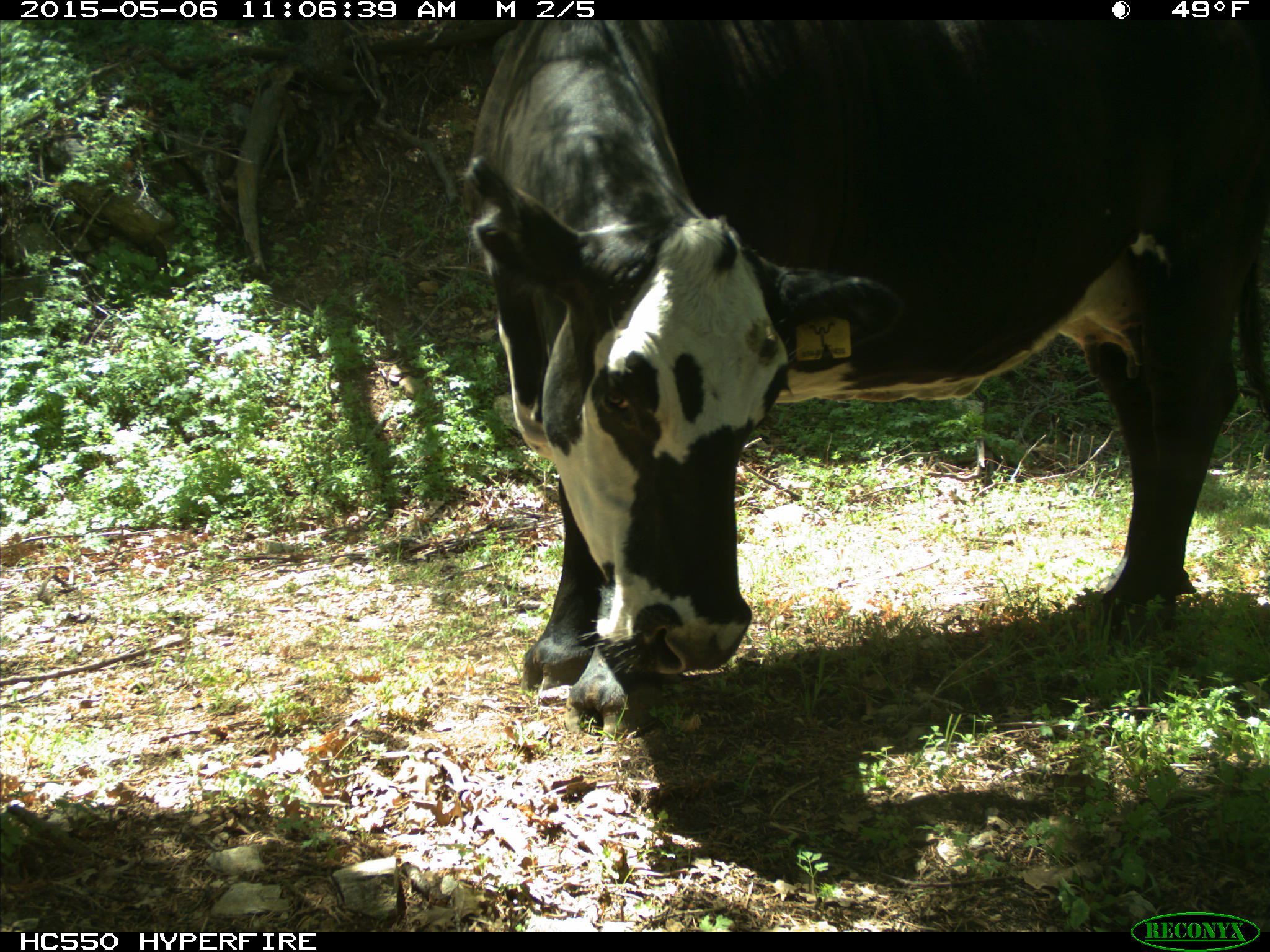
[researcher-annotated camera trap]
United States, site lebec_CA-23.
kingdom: Animalia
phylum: Chordata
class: Mammalia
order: Artiodactyla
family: Bovidae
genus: Bos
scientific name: Bos taurus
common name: domestic cow